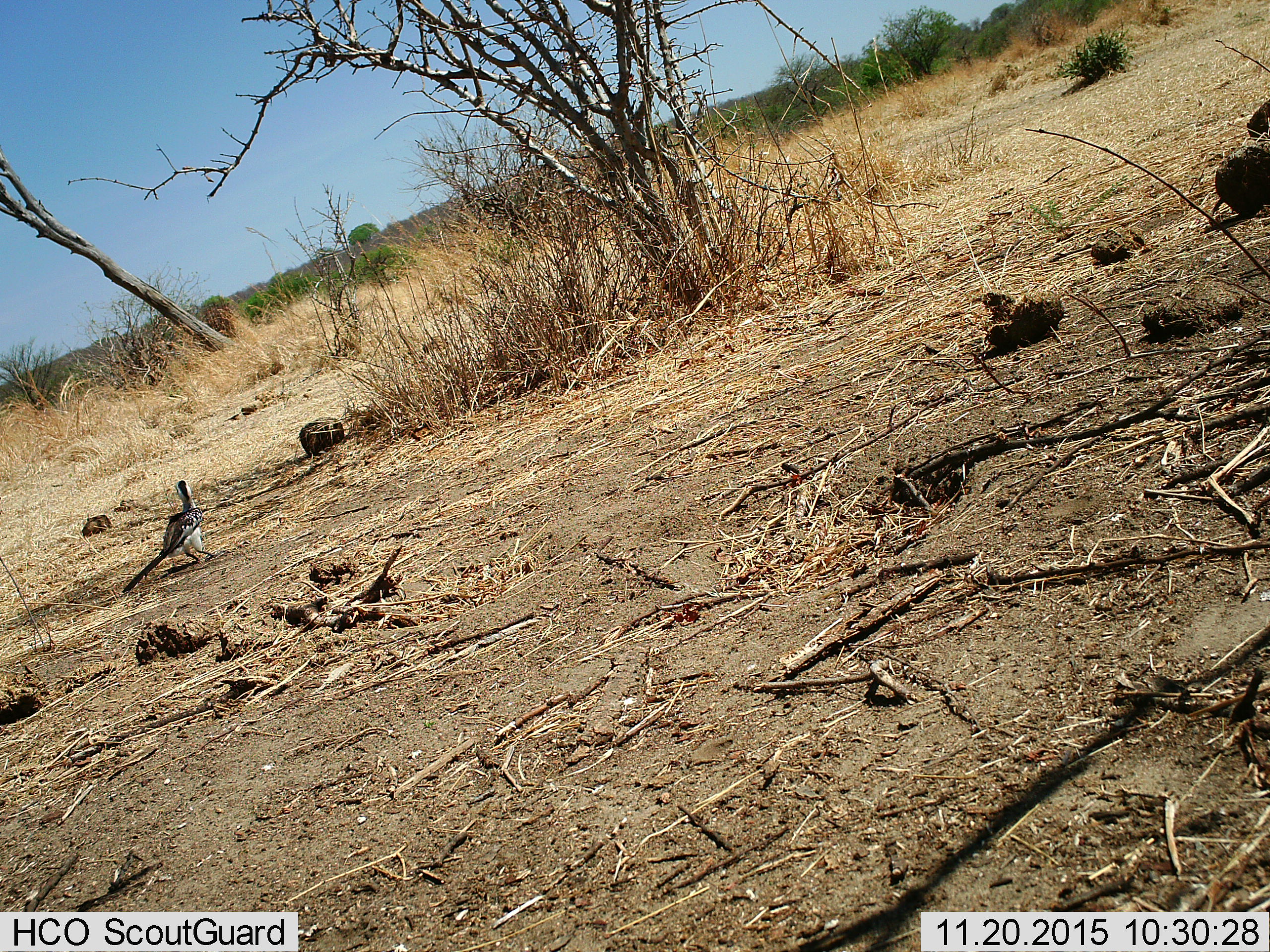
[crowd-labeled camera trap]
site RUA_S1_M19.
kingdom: Animalia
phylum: Chordata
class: Aves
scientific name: Aves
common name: bird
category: birdother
Birdother (bird) (Aves), count 1. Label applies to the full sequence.